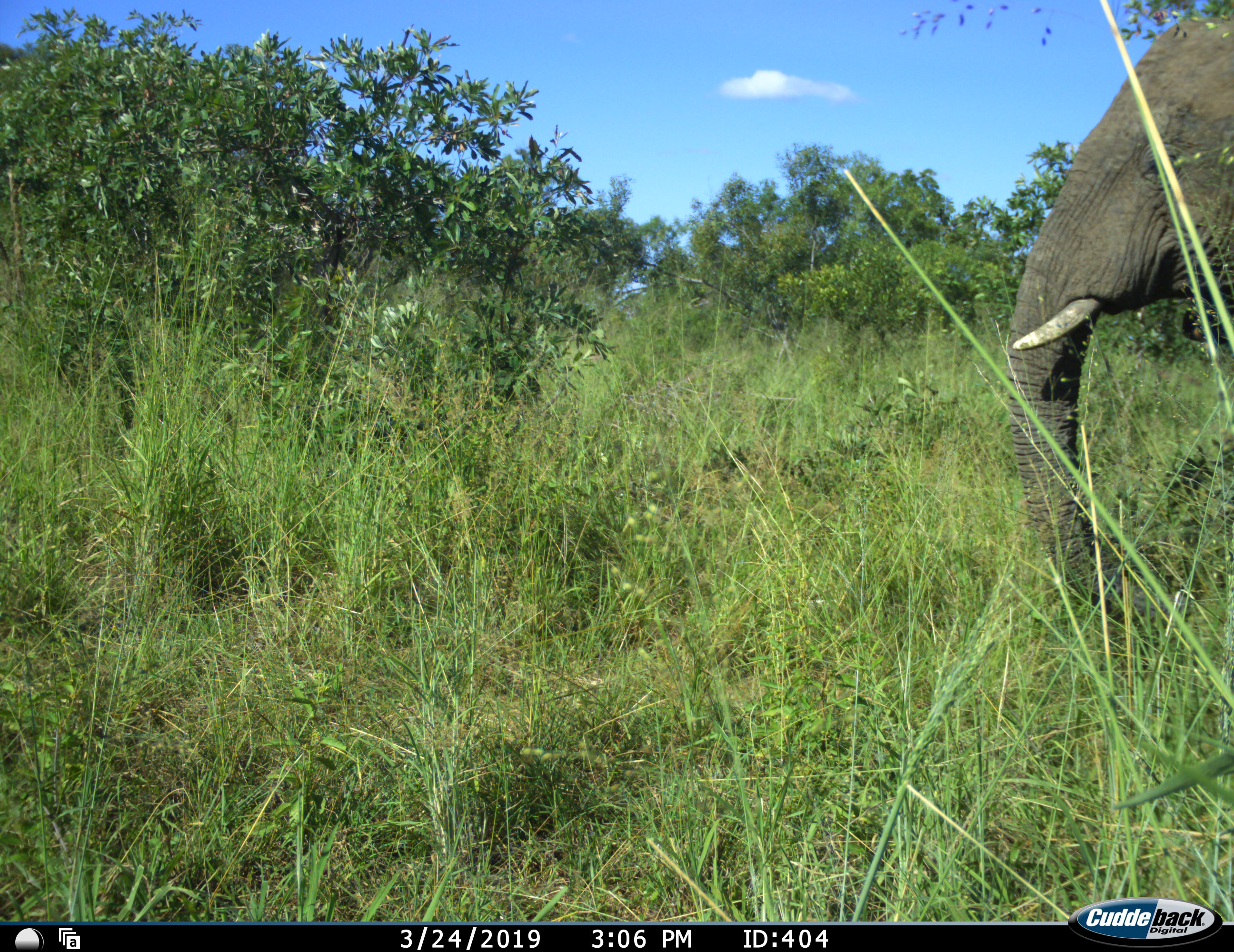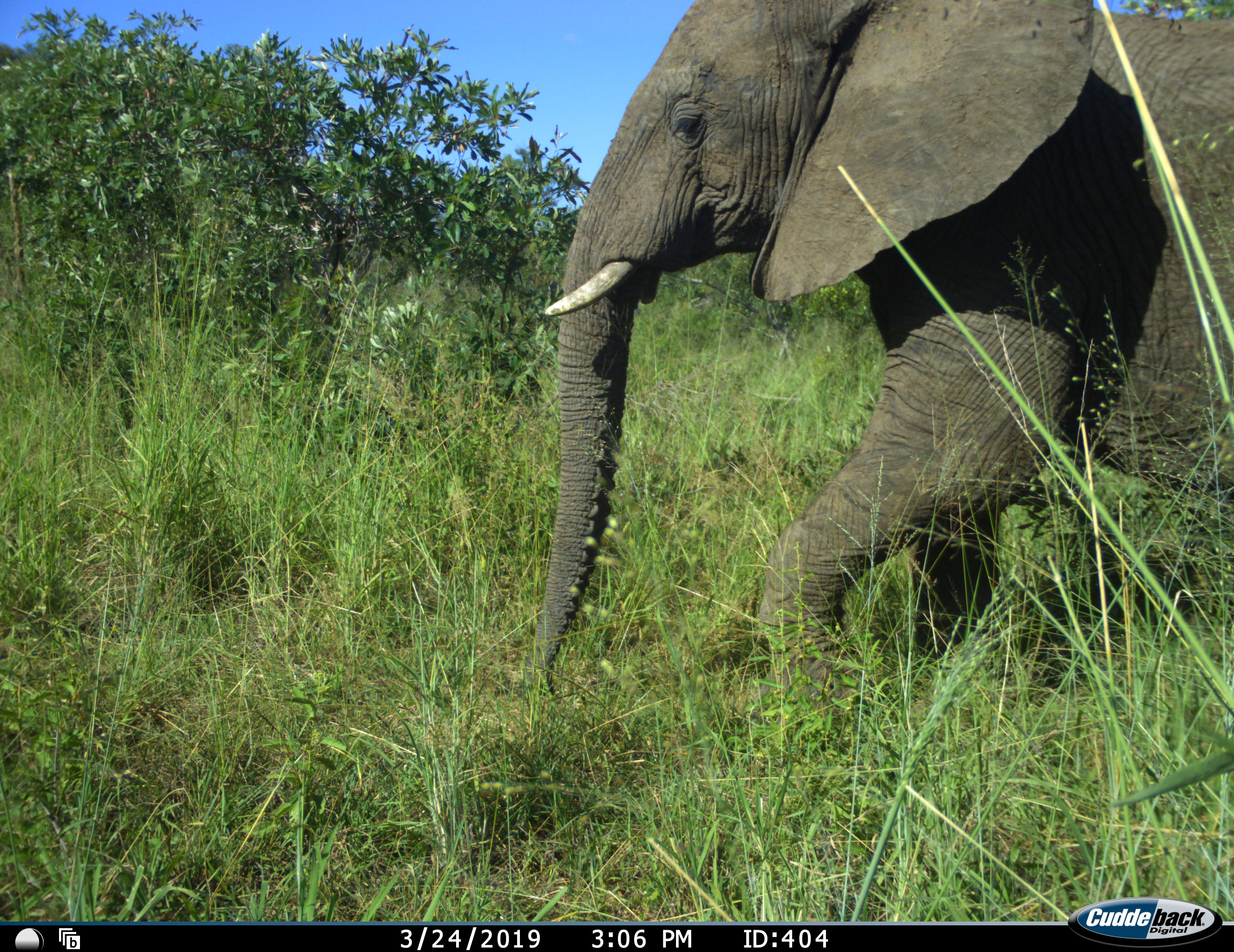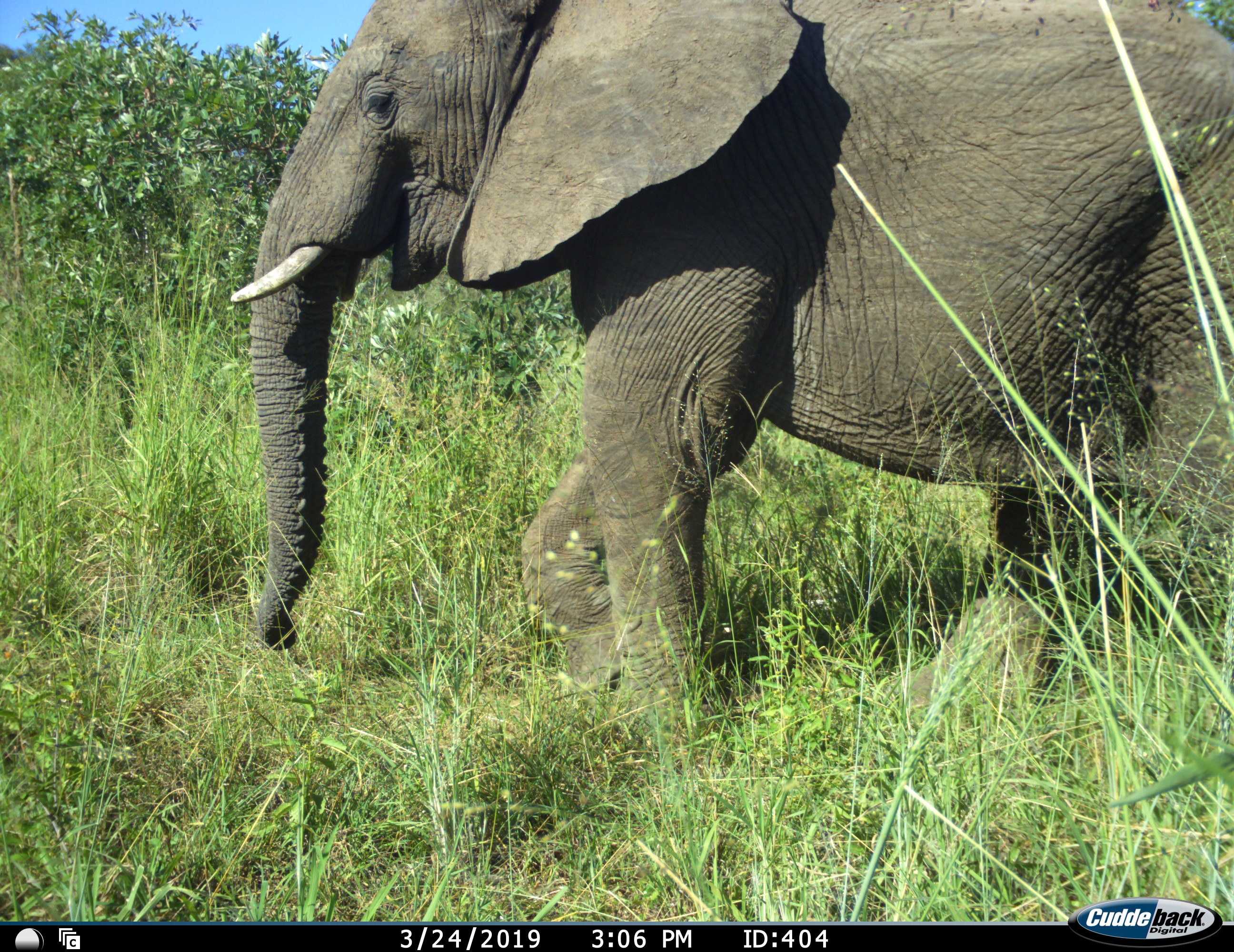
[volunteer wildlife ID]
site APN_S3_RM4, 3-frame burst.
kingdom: Animalia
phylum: Chordata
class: Mammalia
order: Proboscidea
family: Elephantidae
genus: Loxodonta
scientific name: Loxodonta africana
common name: african bush elephant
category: elephant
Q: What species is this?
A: Elephant (african bush elephant) (Loxodonta africana).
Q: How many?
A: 1.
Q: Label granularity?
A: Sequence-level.